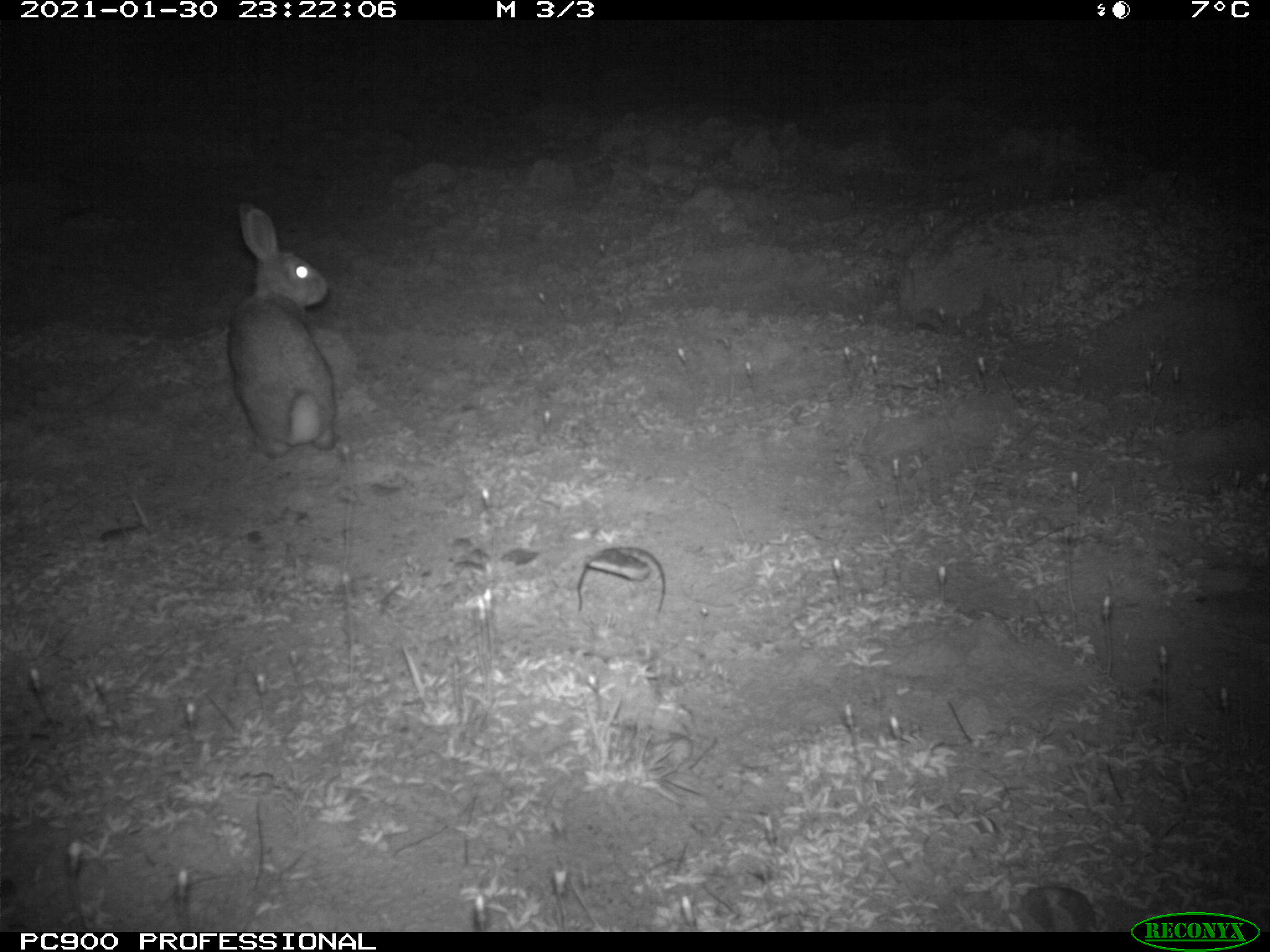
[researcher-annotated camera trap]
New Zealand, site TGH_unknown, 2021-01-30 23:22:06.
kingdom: Animalia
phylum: Chordata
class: Mammalia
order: Lagomorpha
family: Leporidae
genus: Oryctolagus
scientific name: Oryctolagus cuniculus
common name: european rabbit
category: rabbit